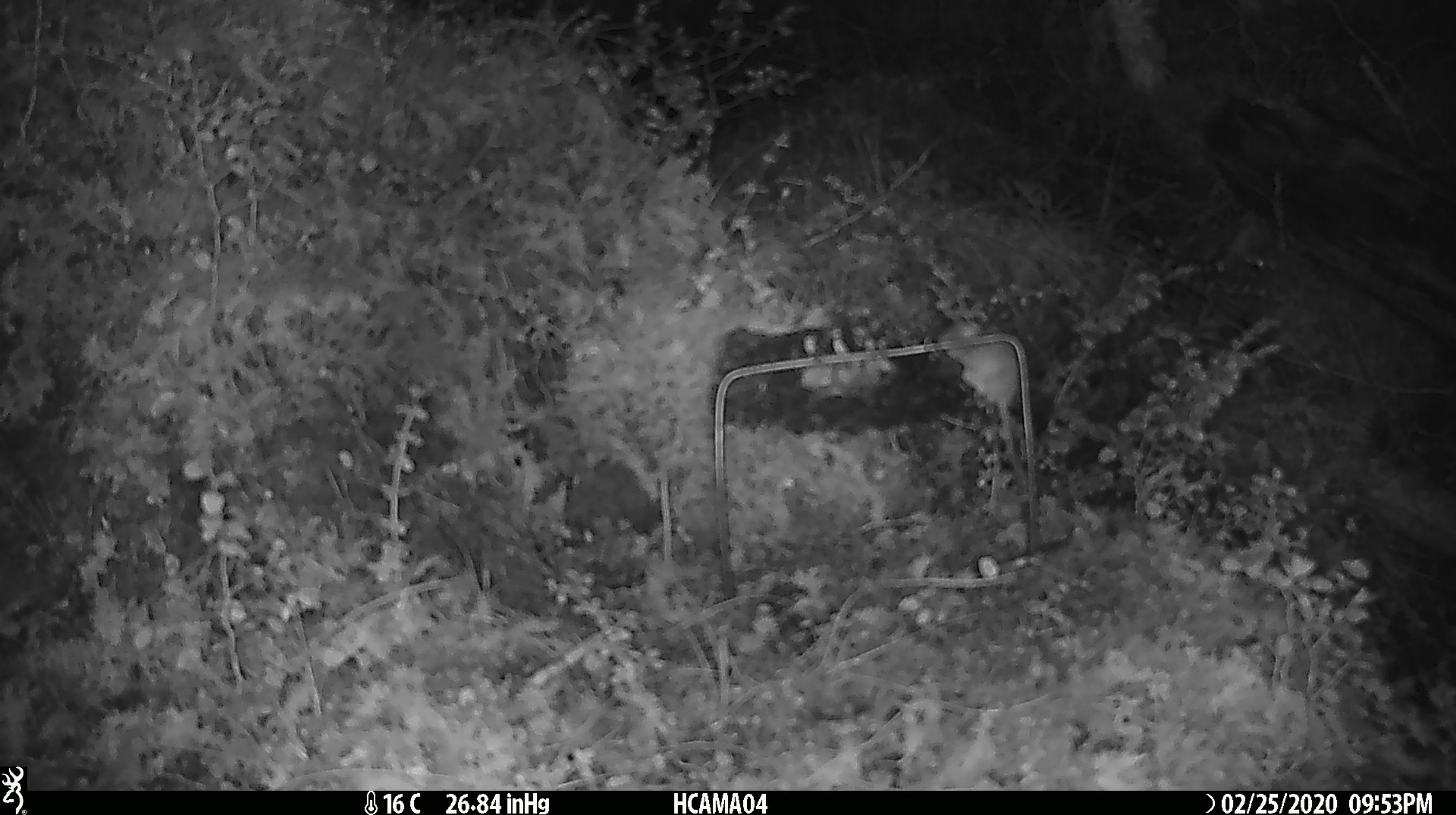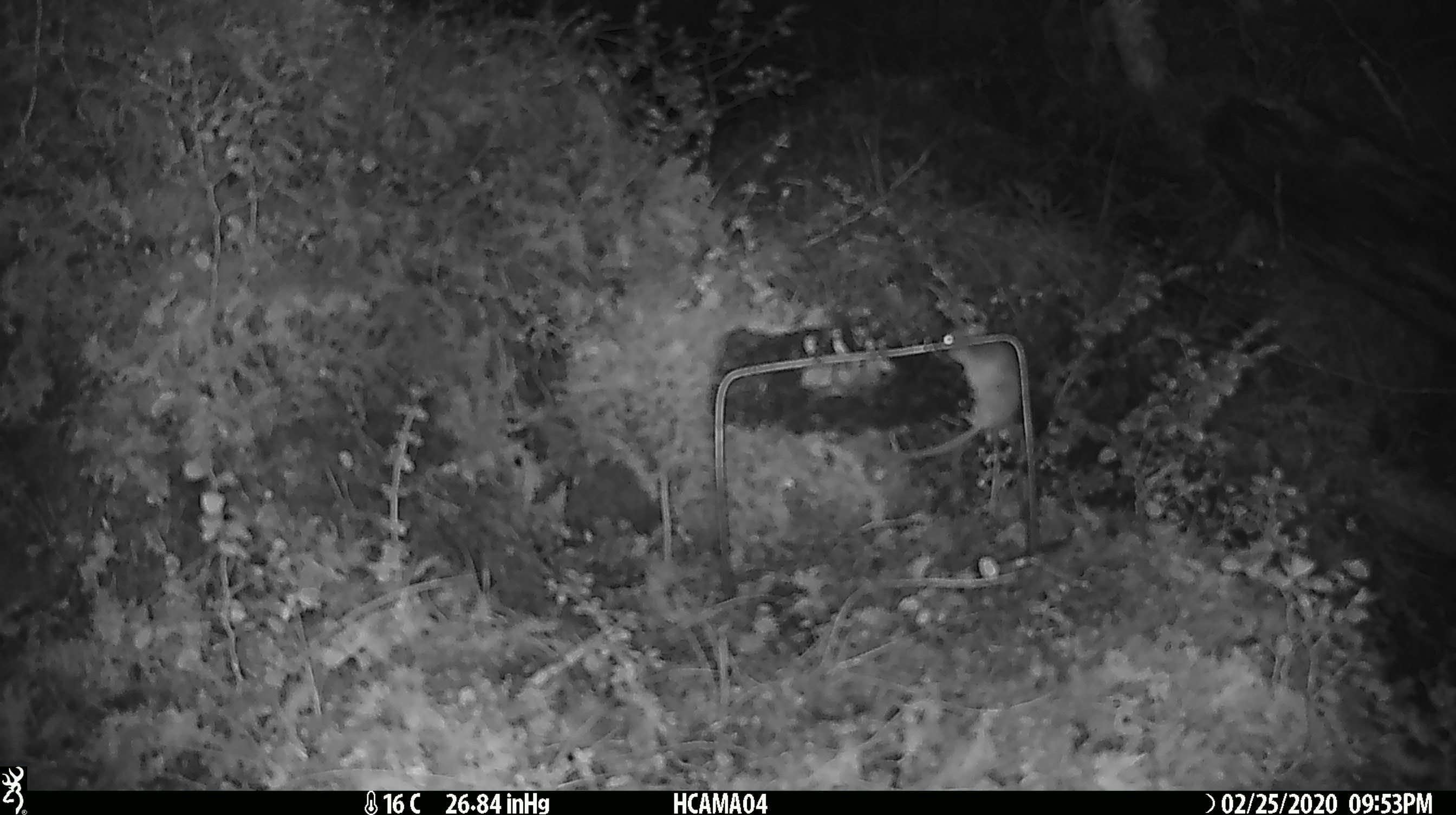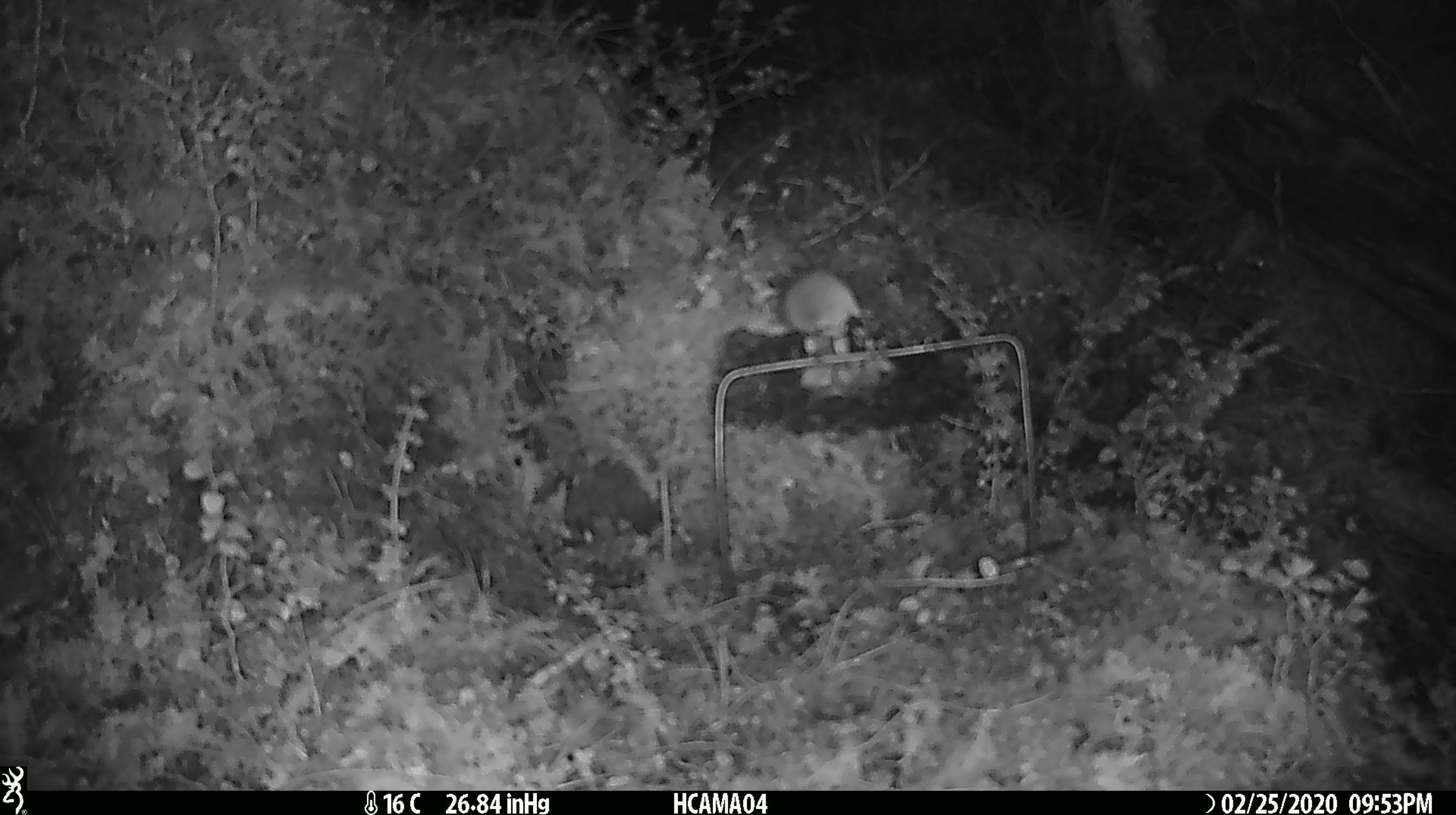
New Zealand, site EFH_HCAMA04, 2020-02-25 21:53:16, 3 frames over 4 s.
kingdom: Animalia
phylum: Chordata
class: Mammalia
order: Rodentia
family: Muridae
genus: Mus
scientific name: Mus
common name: mouse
Mouse (Mus).